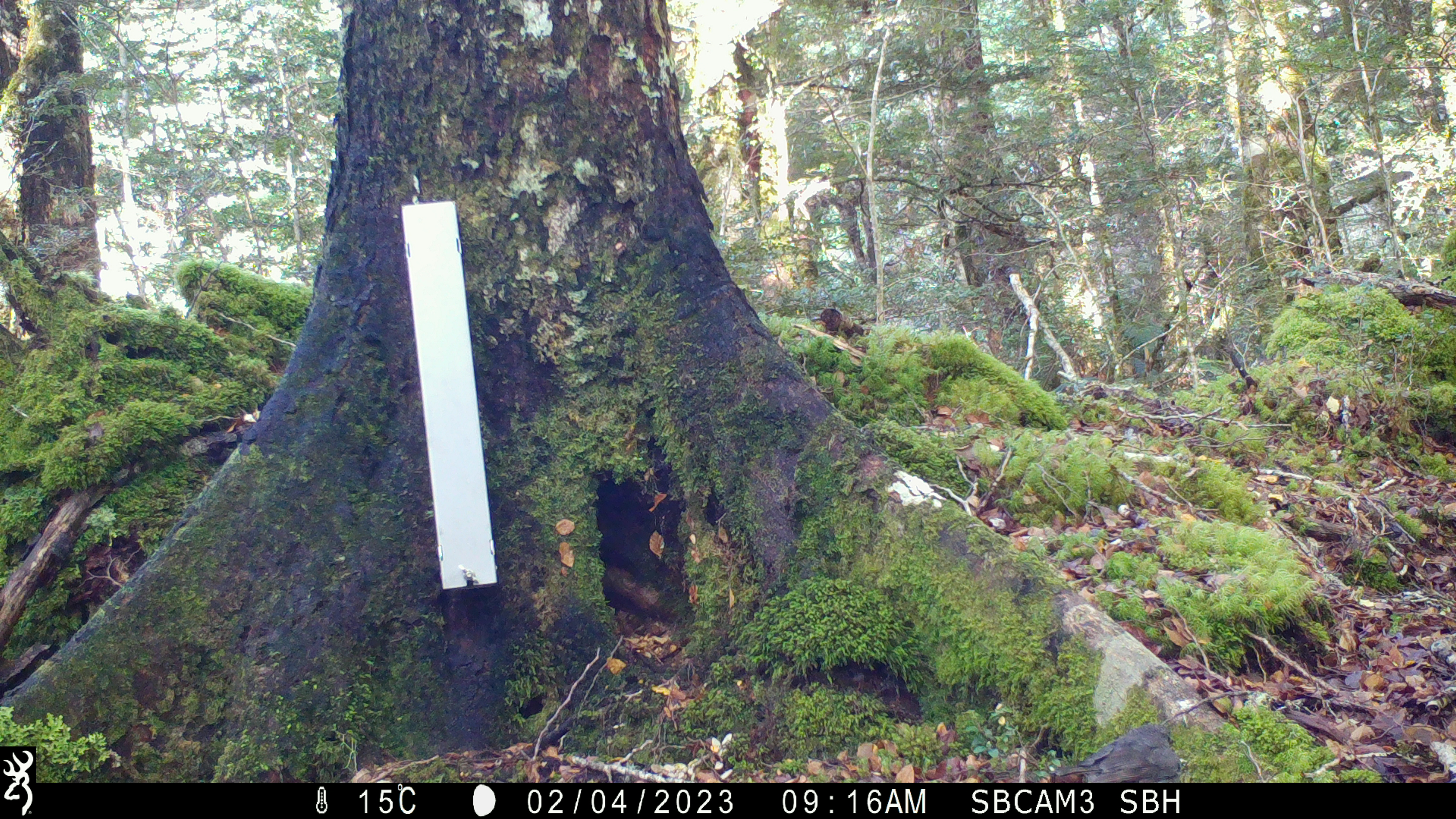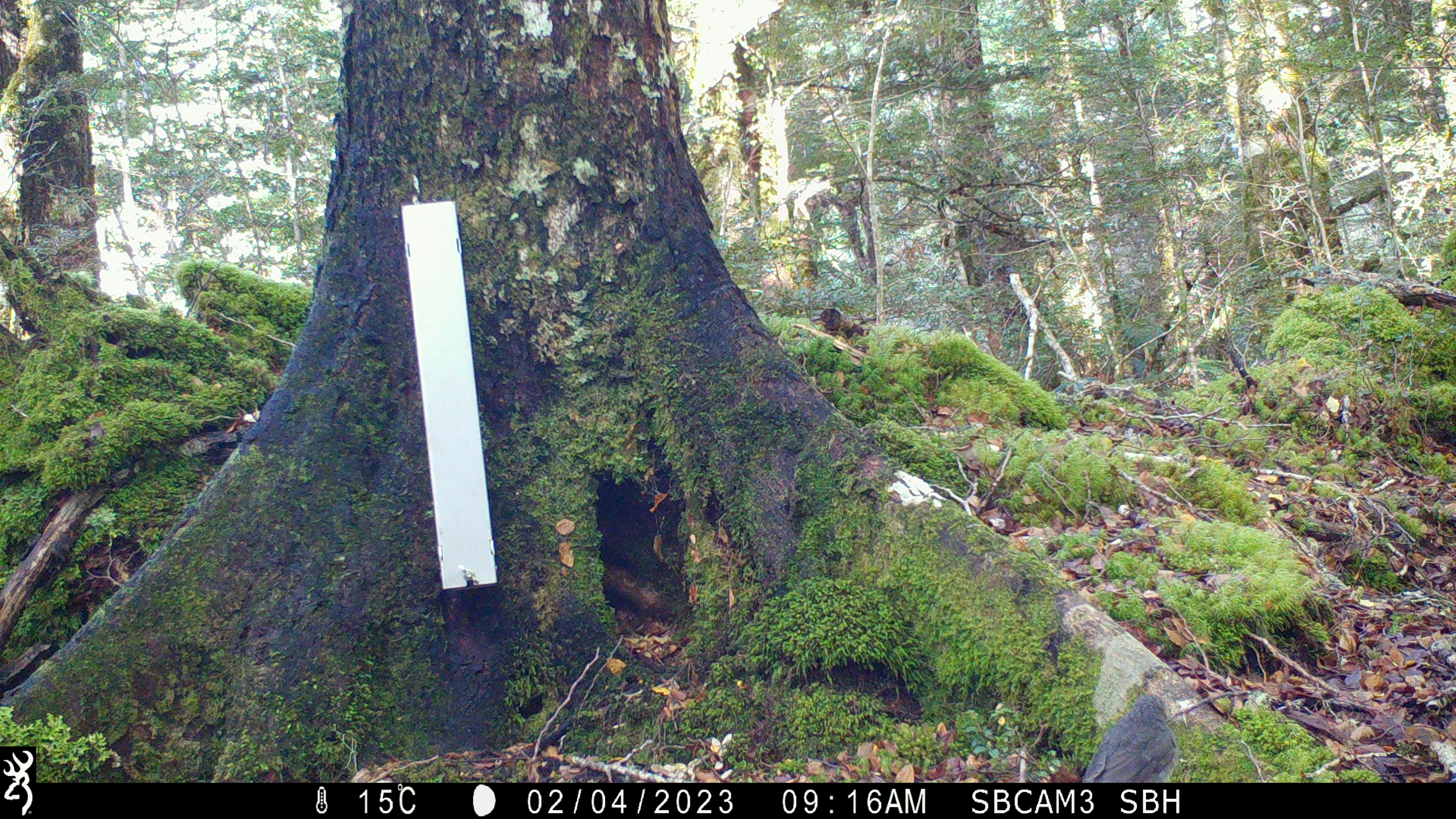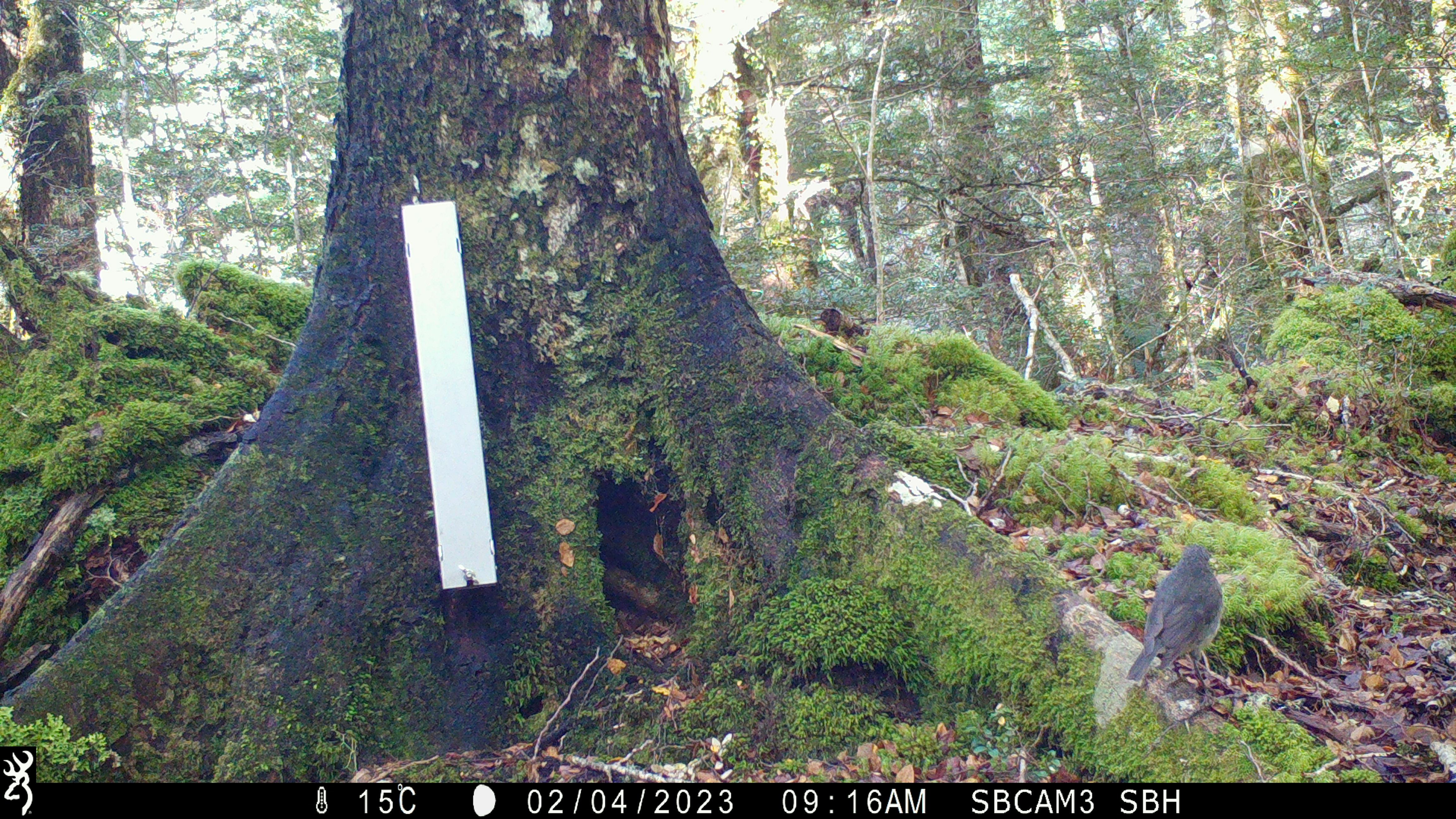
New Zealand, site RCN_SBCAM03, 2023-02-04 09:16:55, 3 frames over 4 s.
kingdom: Animalia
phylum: Chordata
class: Aves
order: Passeriformes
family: Petroicidae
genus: Petroica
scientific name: Petroica australis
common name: new zealand robin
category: robin